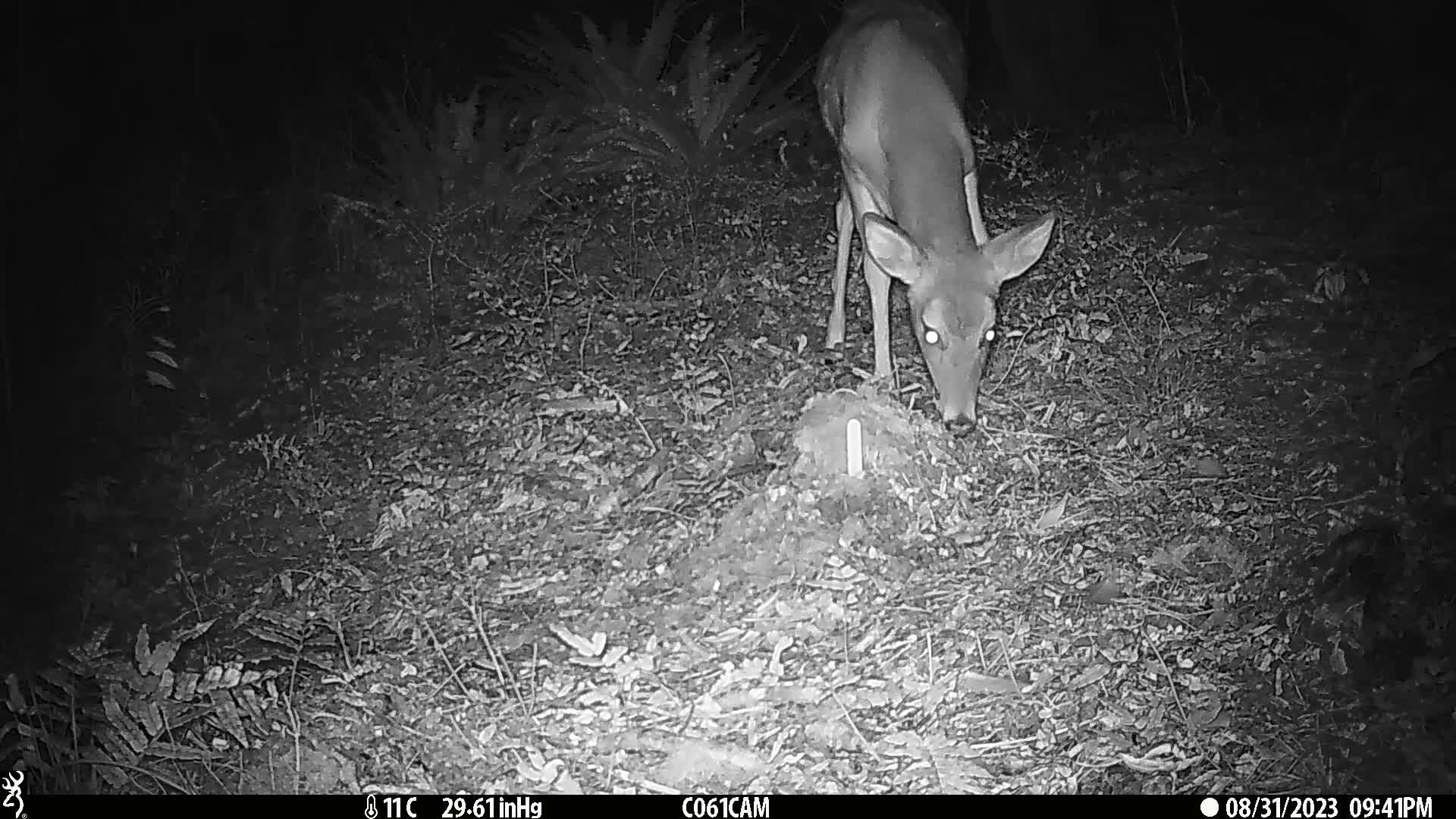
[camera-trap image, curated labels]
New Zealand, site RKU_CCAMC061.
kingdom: Animalia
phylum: Chordata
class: Mammalia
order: Artiodactyla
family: Cervidae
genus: Odocoileus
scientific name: Odocoileus virginianus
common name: white-tailed deer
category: white tailed deer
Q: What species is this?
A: White tailed deer (white-tailed deer) (Odocoileus virginianus).